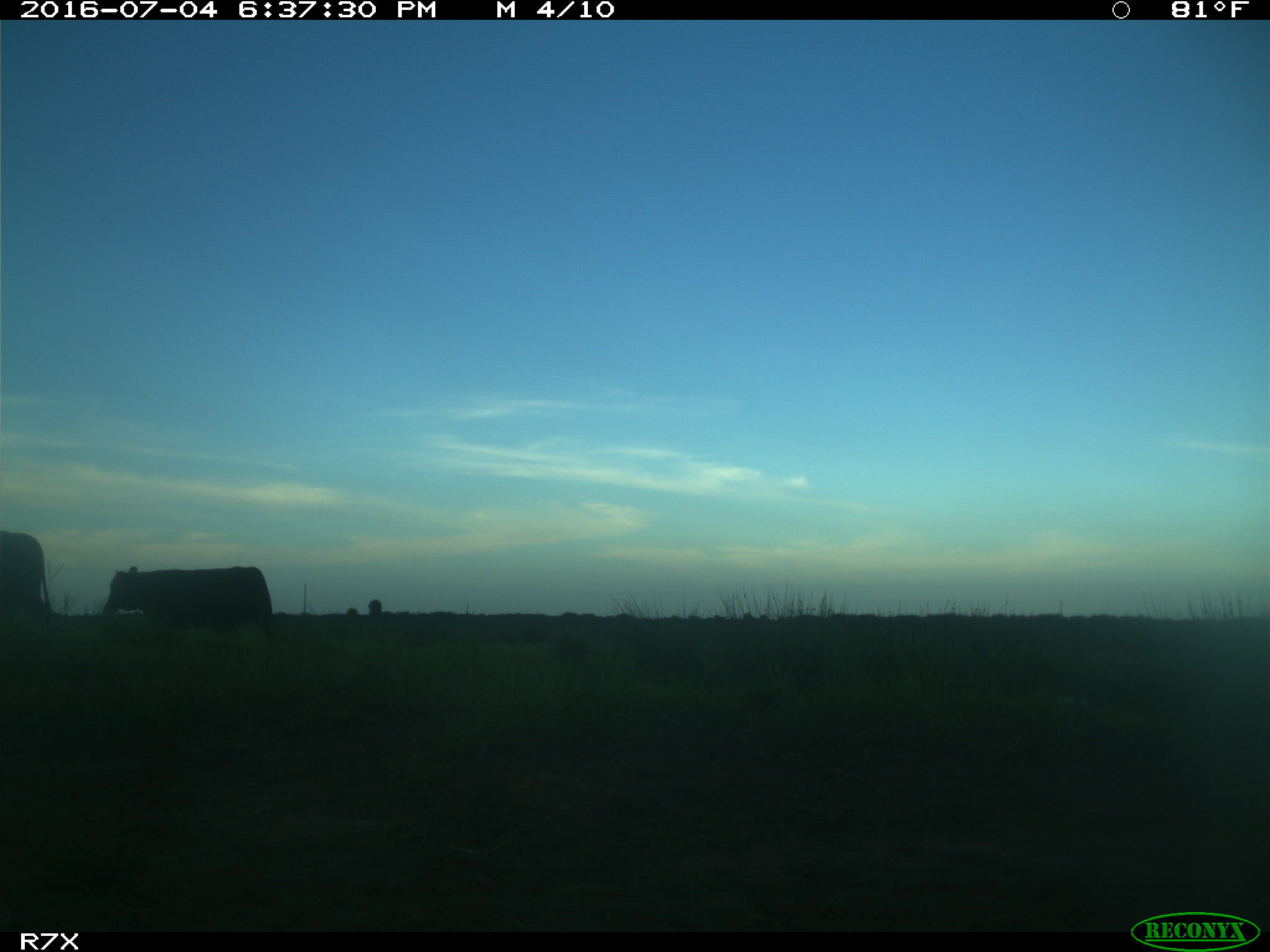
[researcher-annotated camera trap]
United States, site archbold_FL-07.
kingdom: Animalia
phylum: Chordata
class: Mammalia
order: Artiodactyla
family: Bovidae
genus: Bos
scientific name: Bos taurus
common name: domestic cow